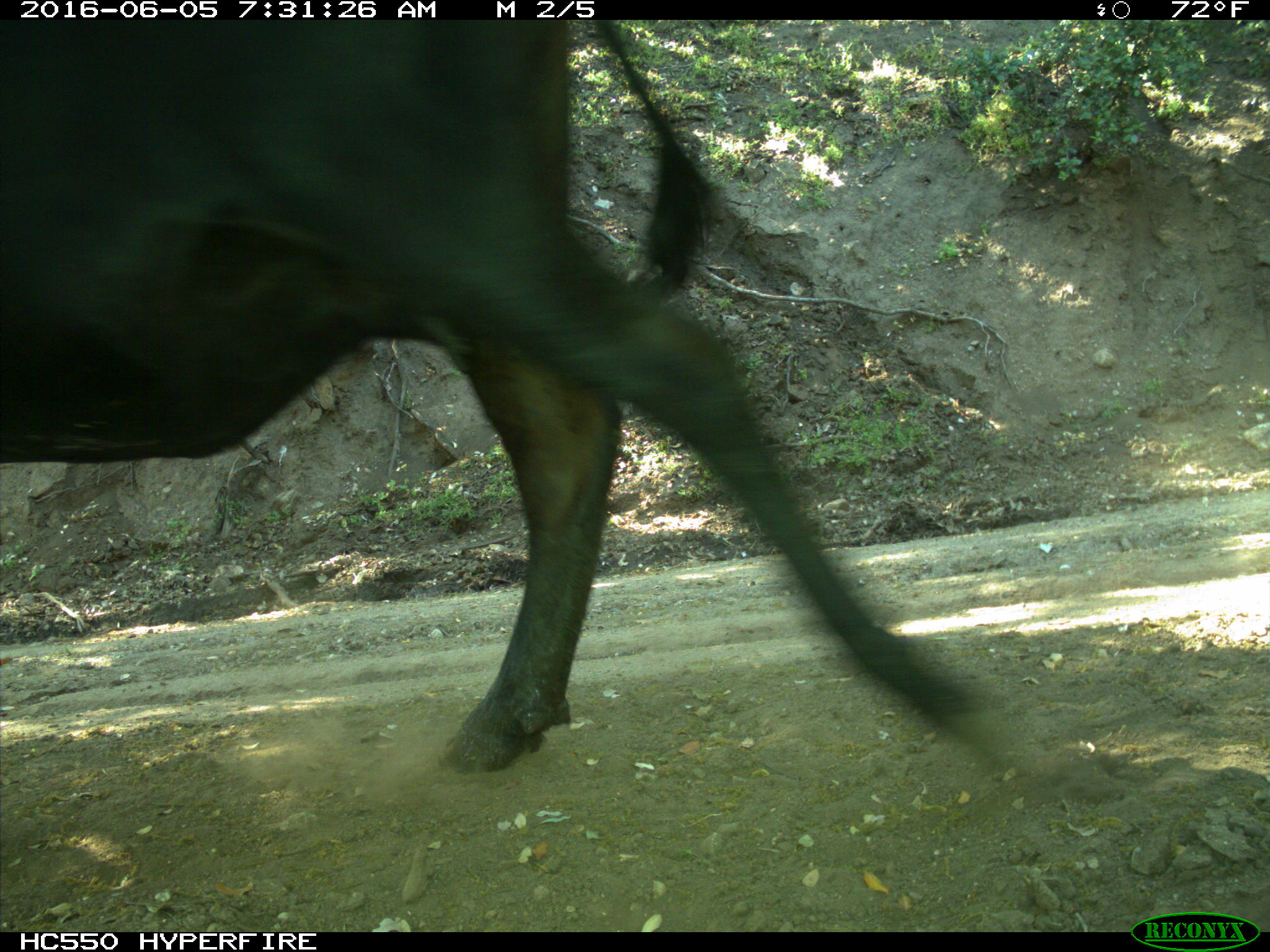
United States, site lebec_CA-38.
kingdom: Animalia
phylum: Chordata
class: Mammalia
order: Artiodactyla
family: Bovidae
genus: Bos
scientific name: Bos taurus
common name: domestic cow